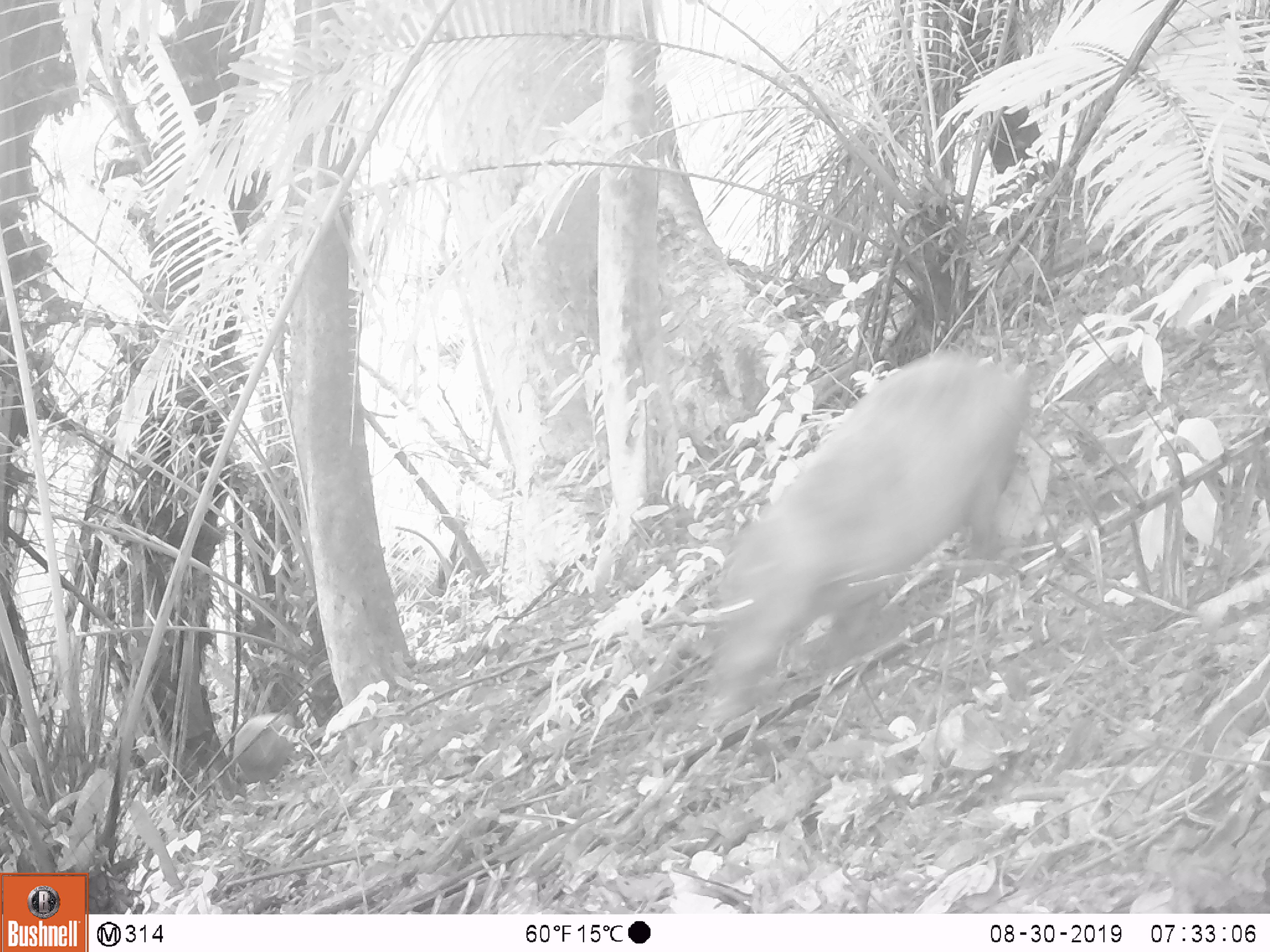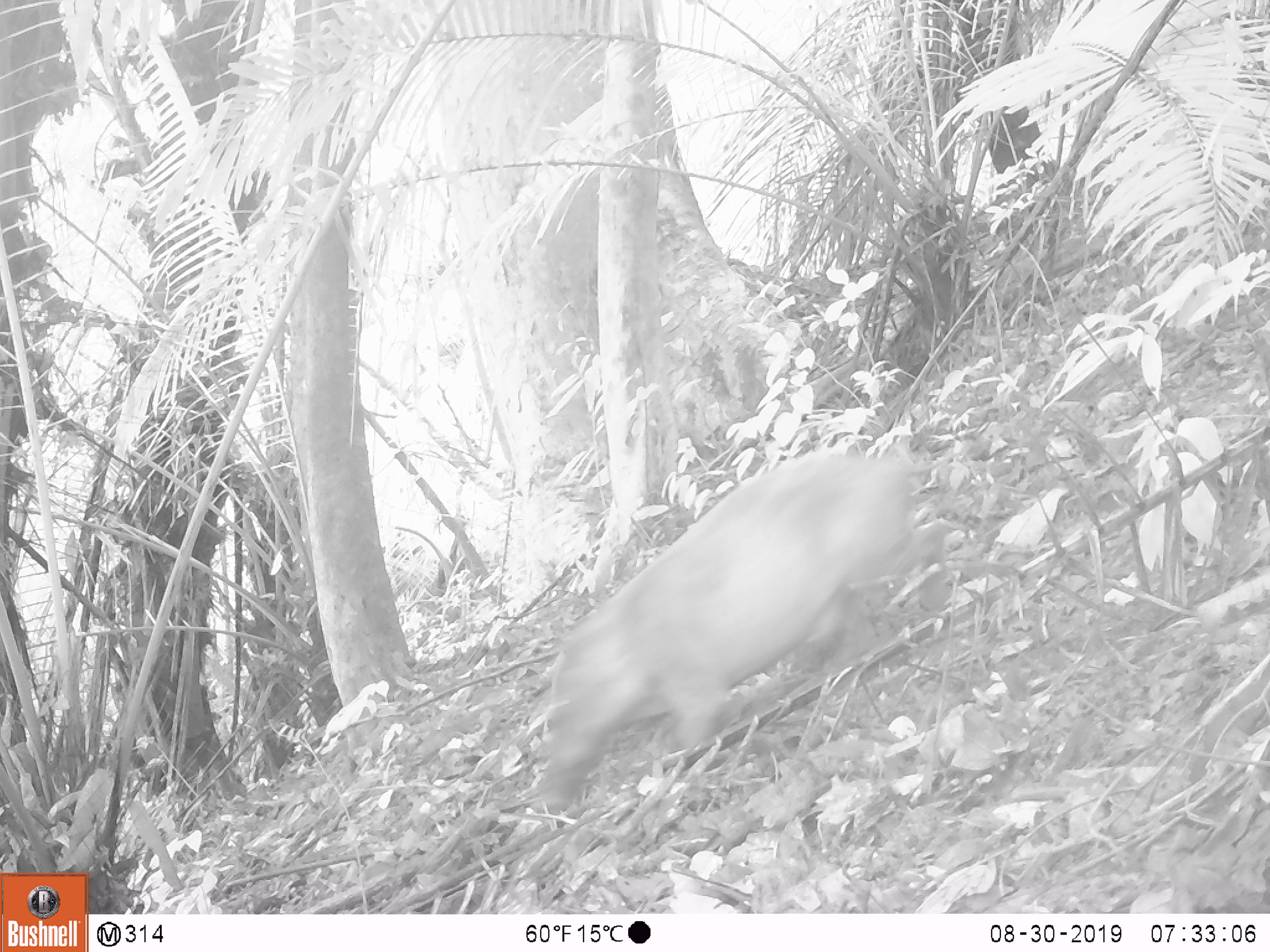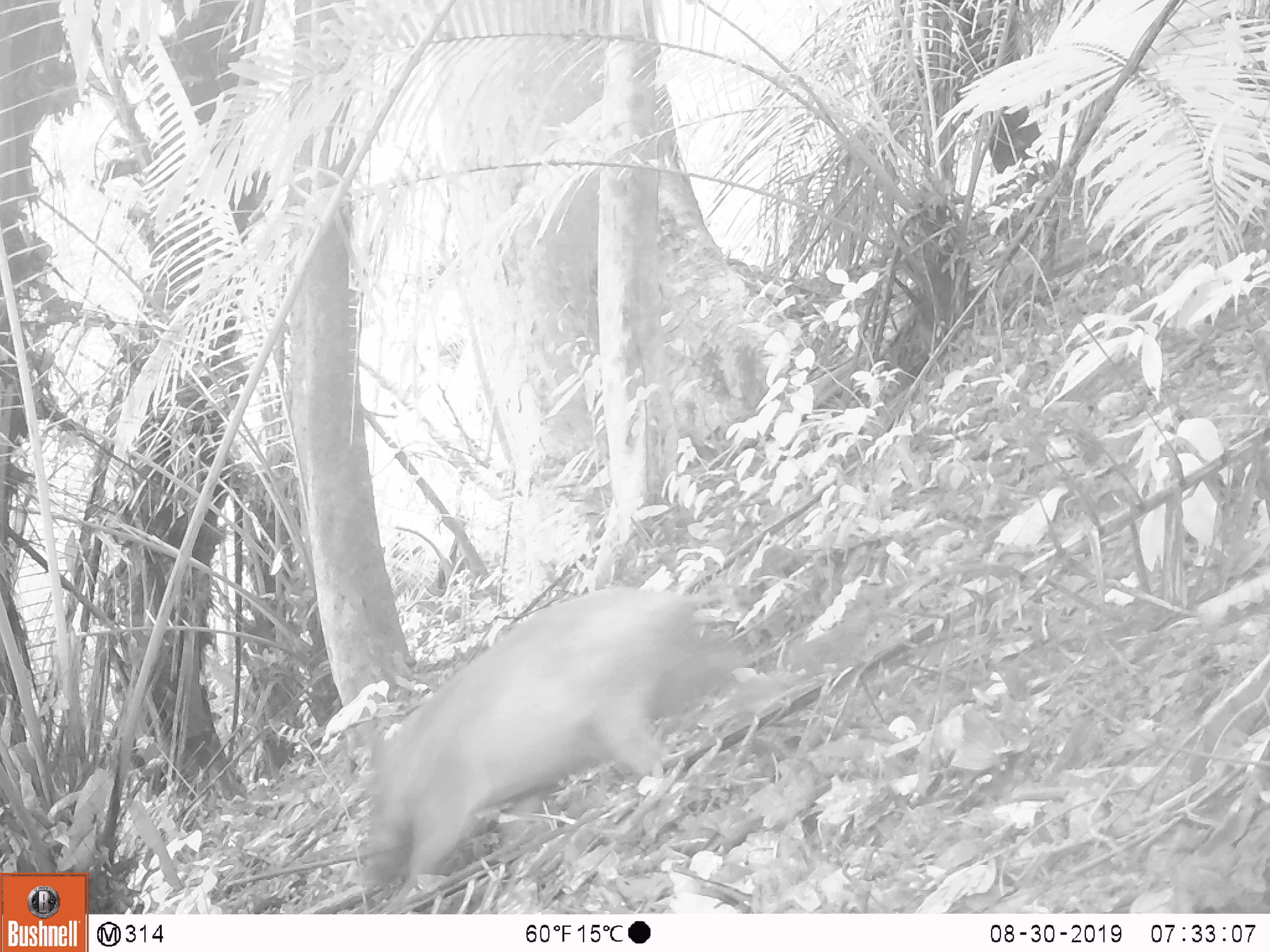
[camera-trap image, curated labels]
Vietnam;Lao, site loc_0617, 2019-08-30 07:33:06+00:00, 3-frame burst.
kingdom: Animalia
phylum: Chordata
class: Mammalia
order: Artiodactyla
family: Suidae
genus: Sus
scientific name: Sus scrofa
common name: eurasian wild pig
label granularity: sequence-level